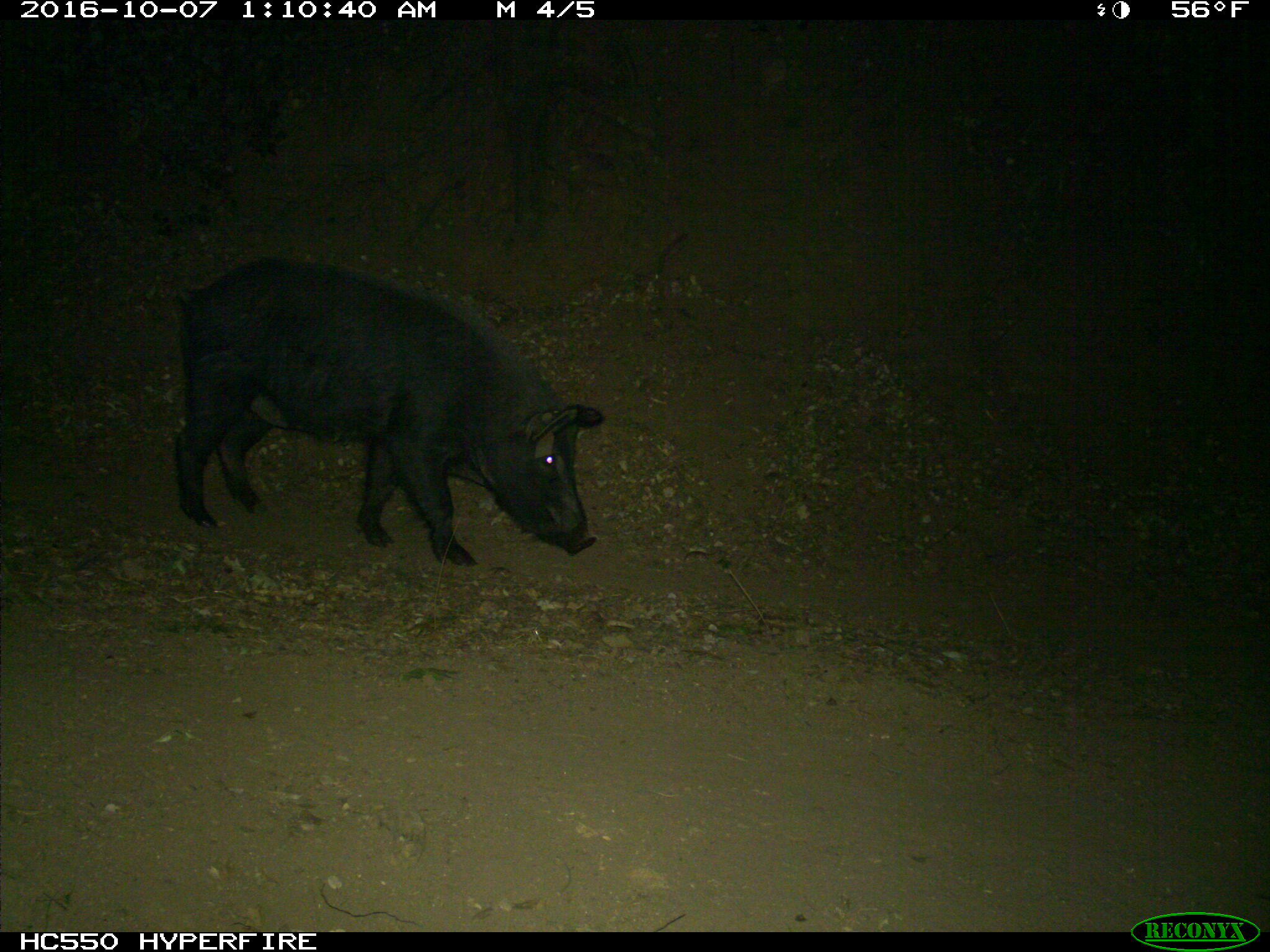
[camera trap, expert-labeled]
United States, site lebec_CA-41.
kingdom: Animalia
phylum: Chordata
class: Mammalia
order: Artiodactyla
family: Suidae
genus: Sus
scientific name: Sus scrofa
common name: wild boar